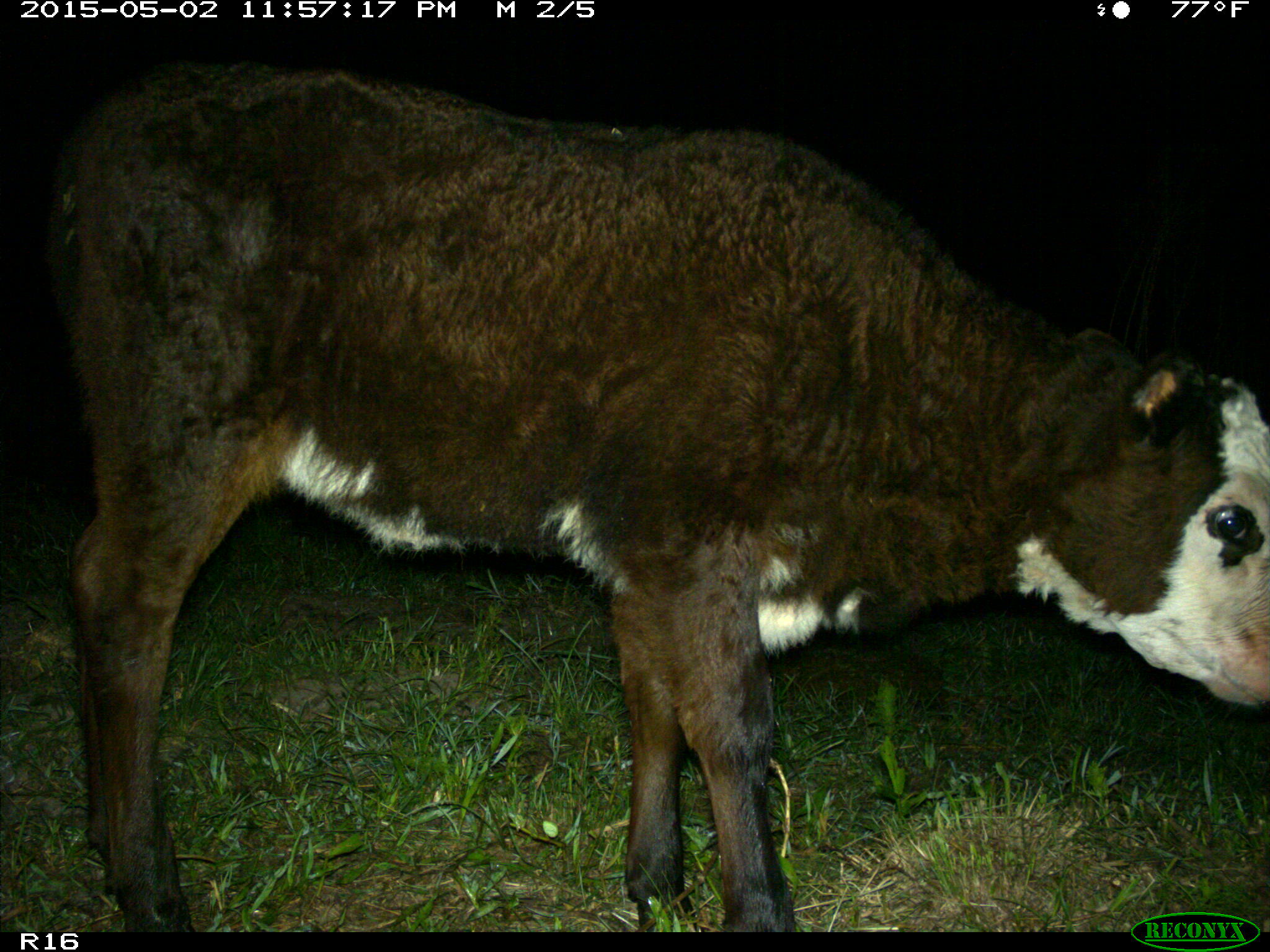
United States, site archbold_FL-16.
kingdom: Animalia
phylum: Chordata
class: Mammalia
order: Artiodactyla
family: Bovidae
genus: Bos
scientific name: Bos taurus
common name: domestic cow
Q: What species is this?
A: Bos taurus (domestic cow).